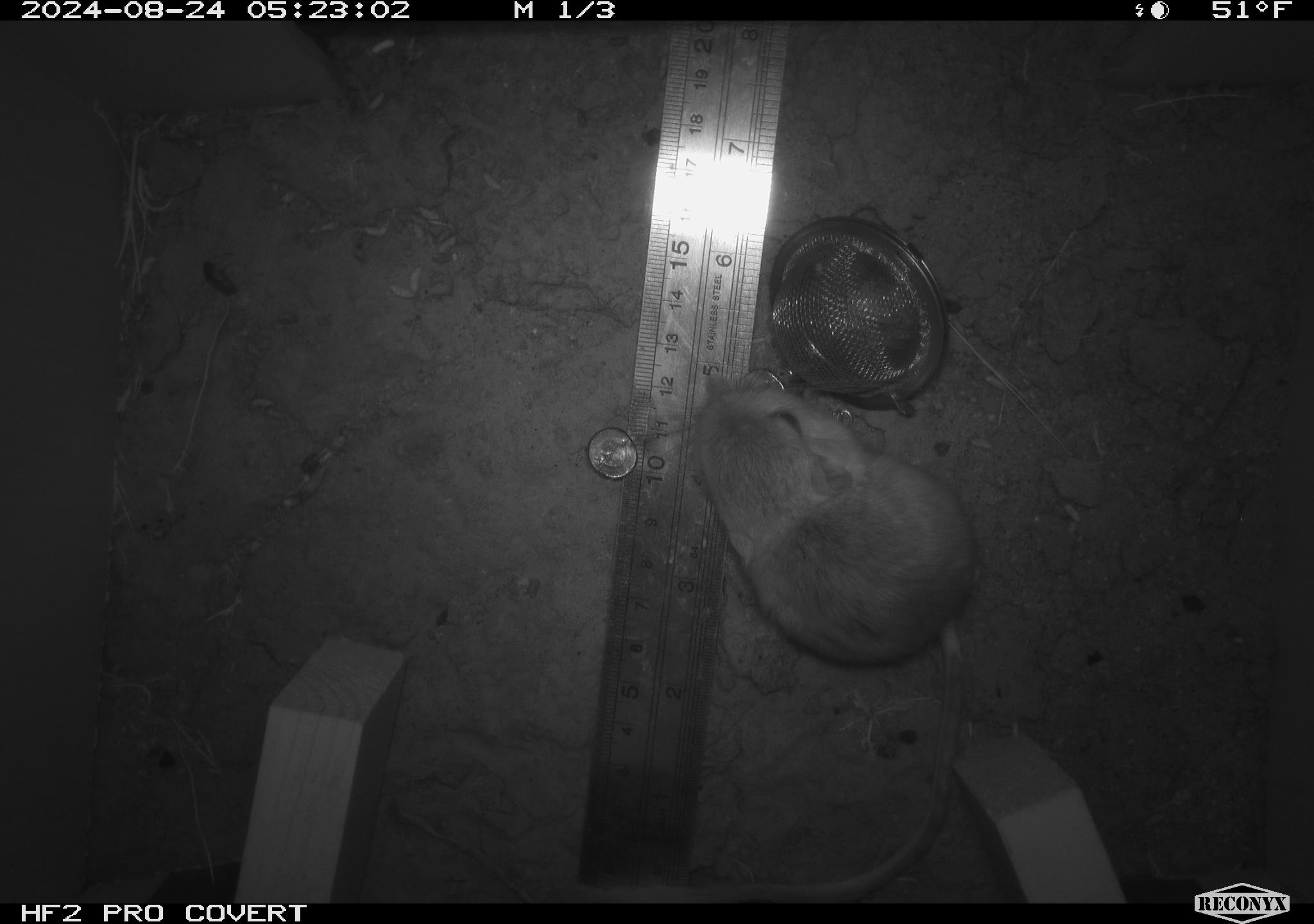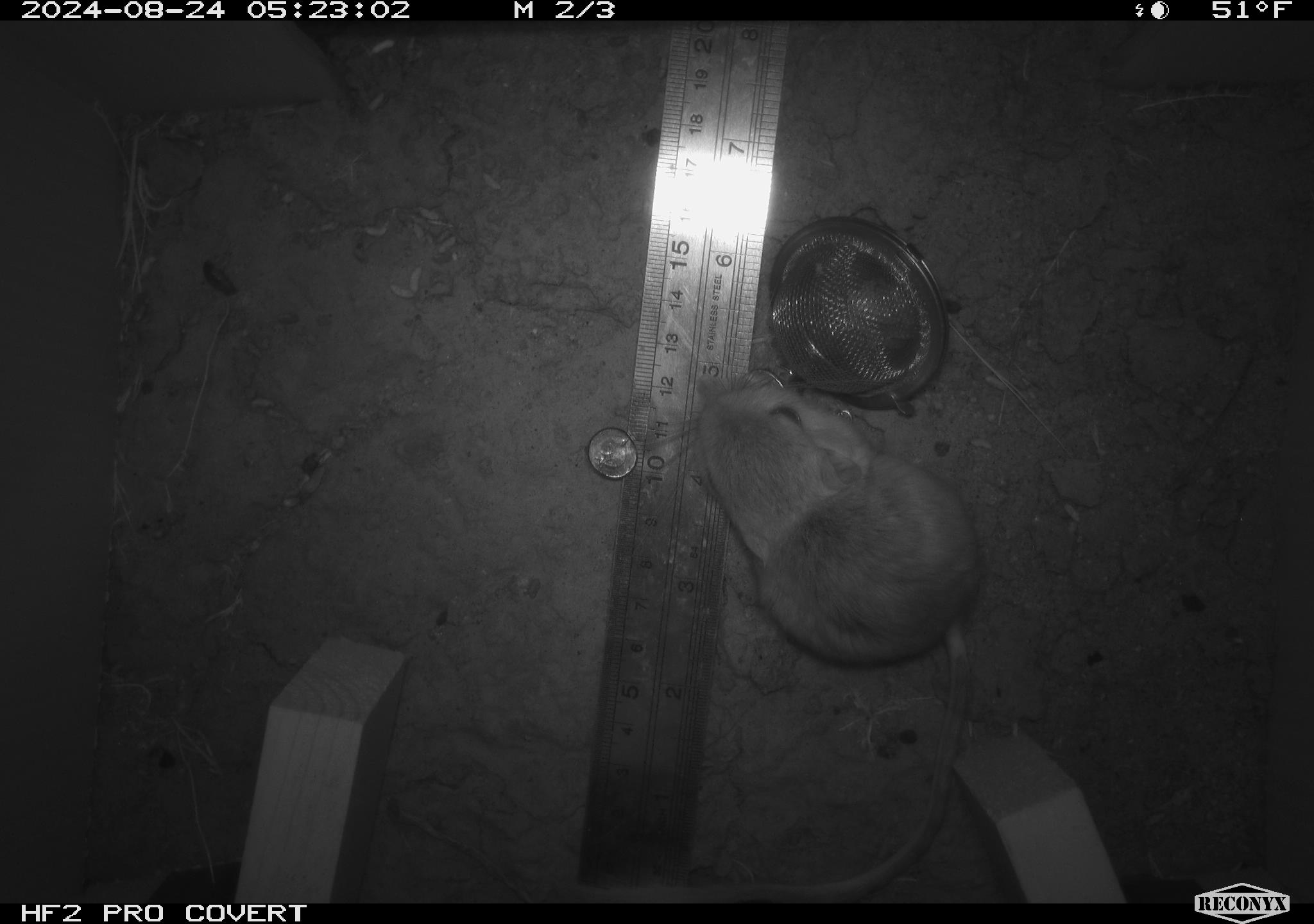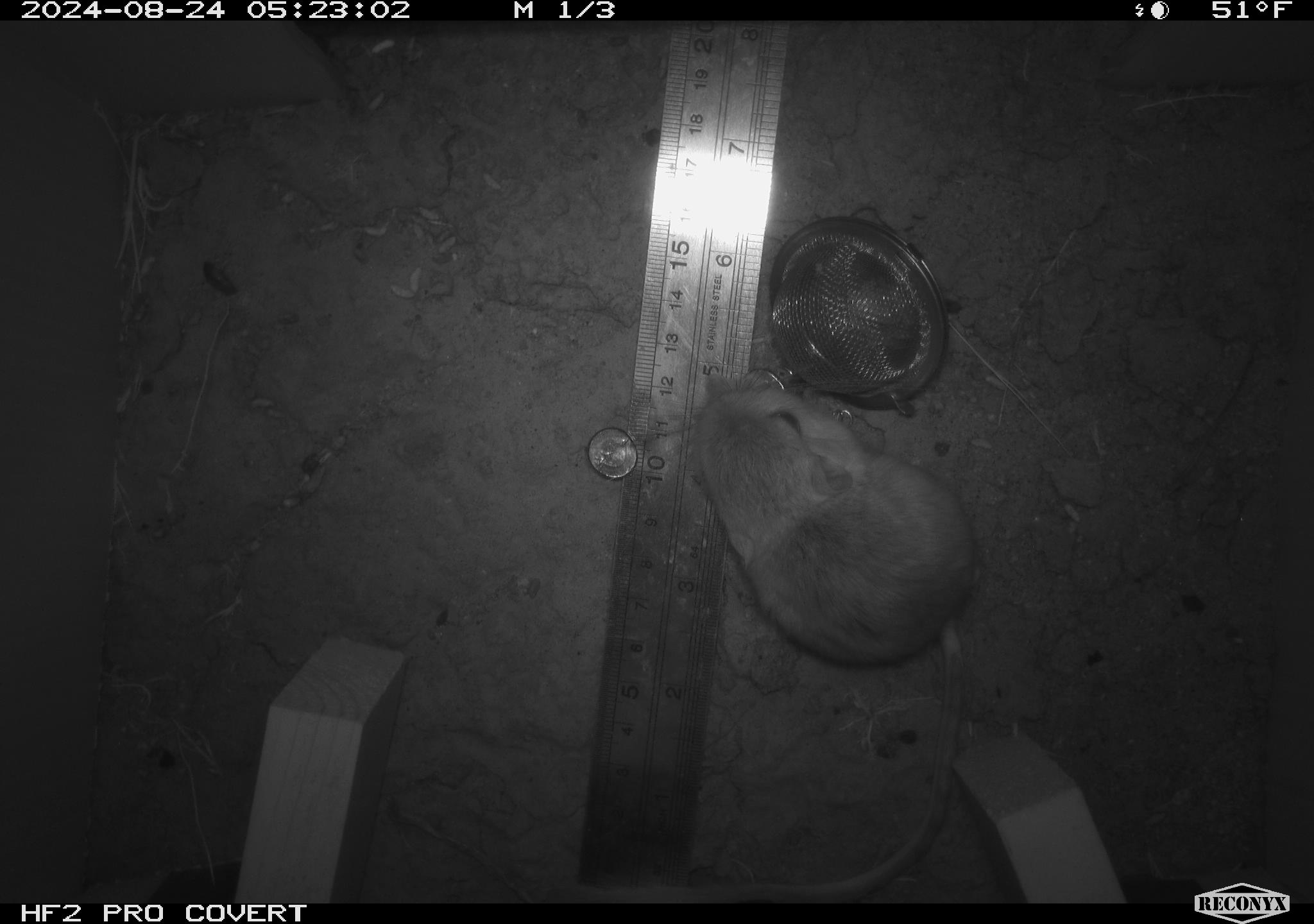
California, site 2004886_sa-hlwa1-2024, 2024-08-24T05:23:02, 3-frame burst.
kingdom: Animalia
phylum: Chordata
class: Mammalia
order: Rodentia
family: Heteromyidae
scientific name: Heteromyidae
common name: kangaroo rats and pocket mice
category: heteromyidae family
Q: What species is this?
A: Heteromyidae family (kangaroo rats and pocket mice) (Heteromyidae).